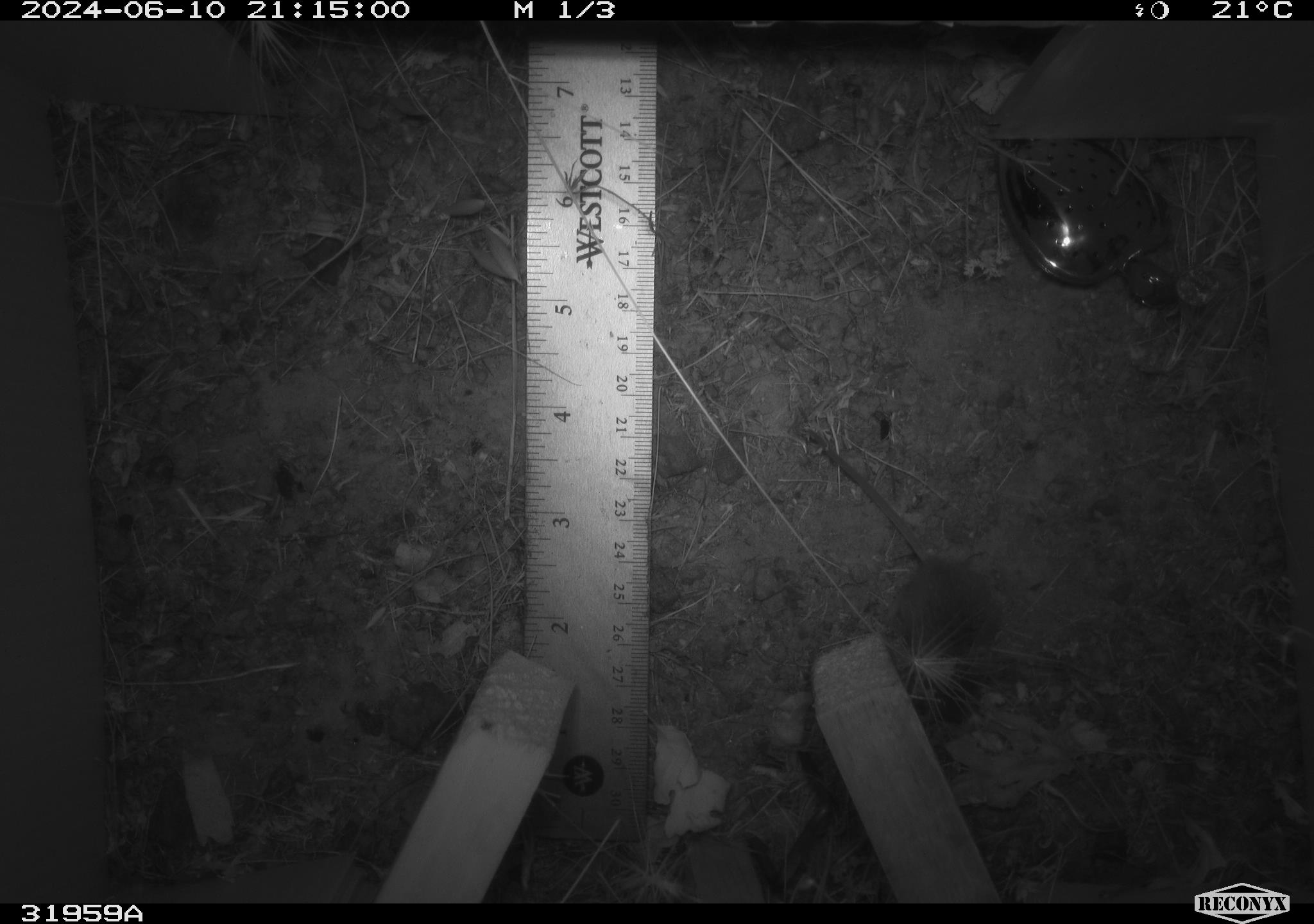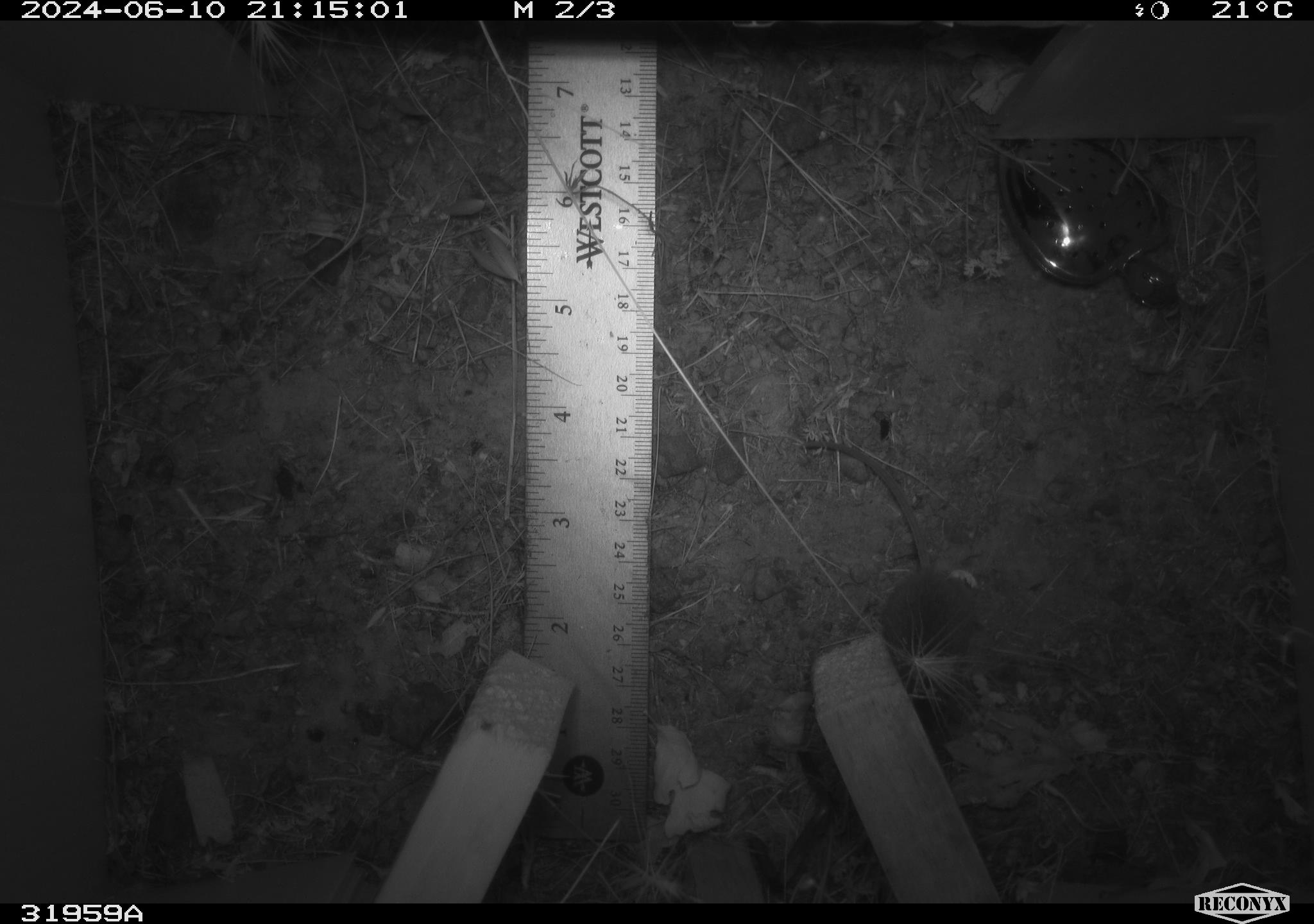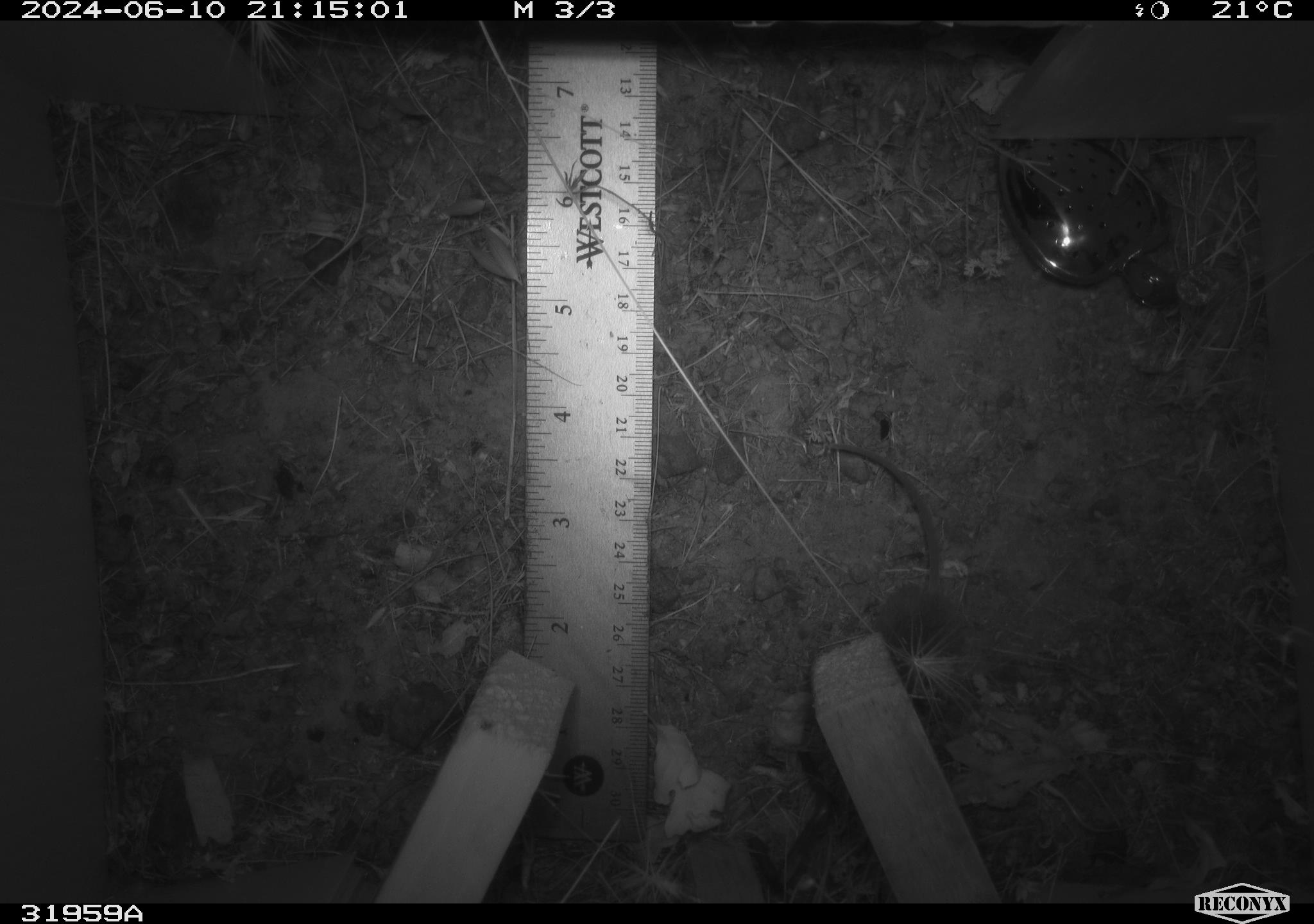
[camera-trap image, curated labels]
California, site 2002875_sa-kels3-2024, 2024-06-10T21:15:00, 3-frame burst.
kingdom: Animalia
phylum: Chordata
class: Mammalia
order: Rodentia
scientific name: Rodentia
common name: mouse species